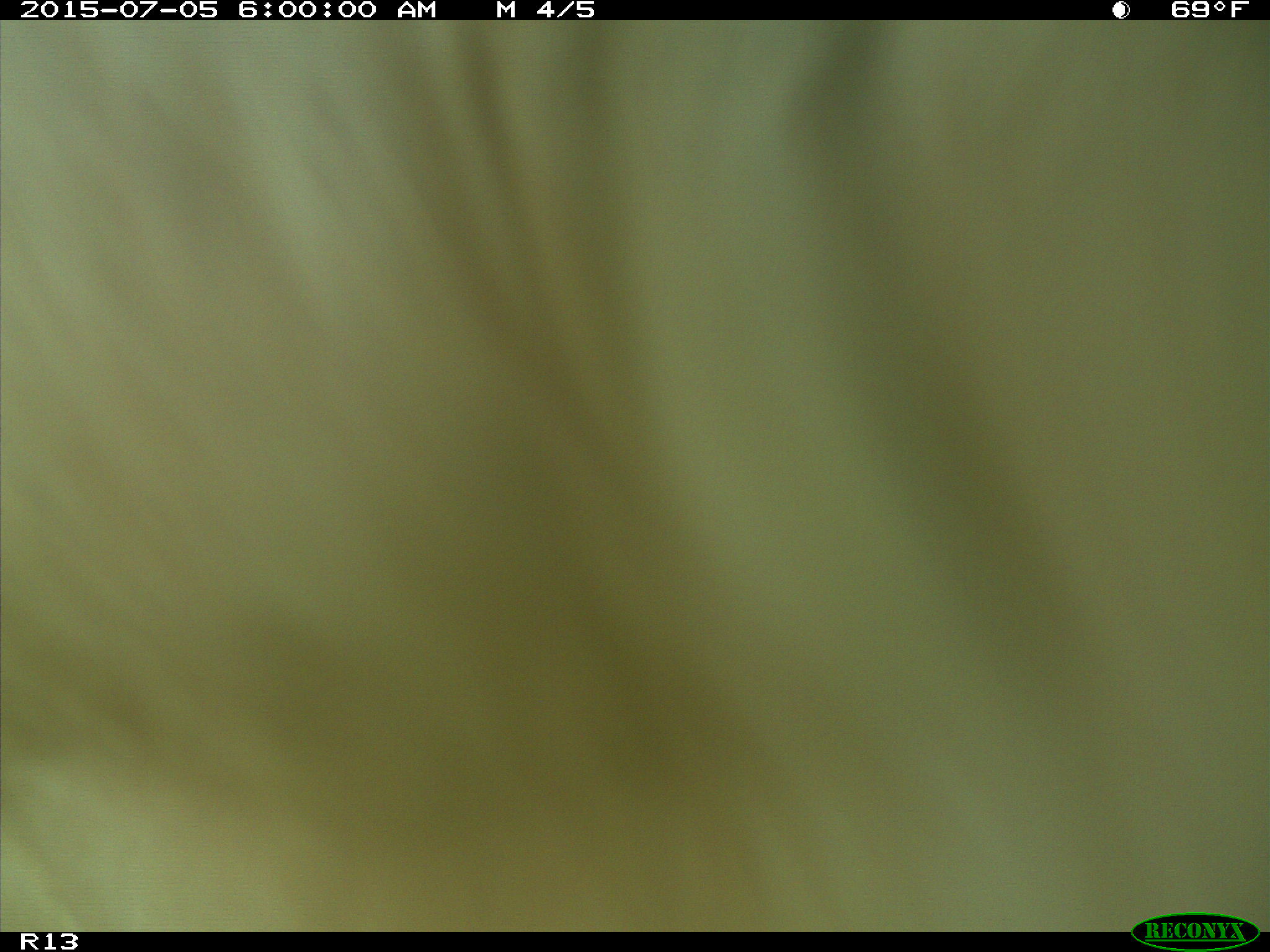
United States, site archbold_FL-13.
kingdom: Animalia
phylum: Chordata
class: Mammalia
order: Artiodactyla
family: Bovidae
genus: Bos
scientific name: Bos taurus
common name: domestic cow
Bos taurus (domestic cow).